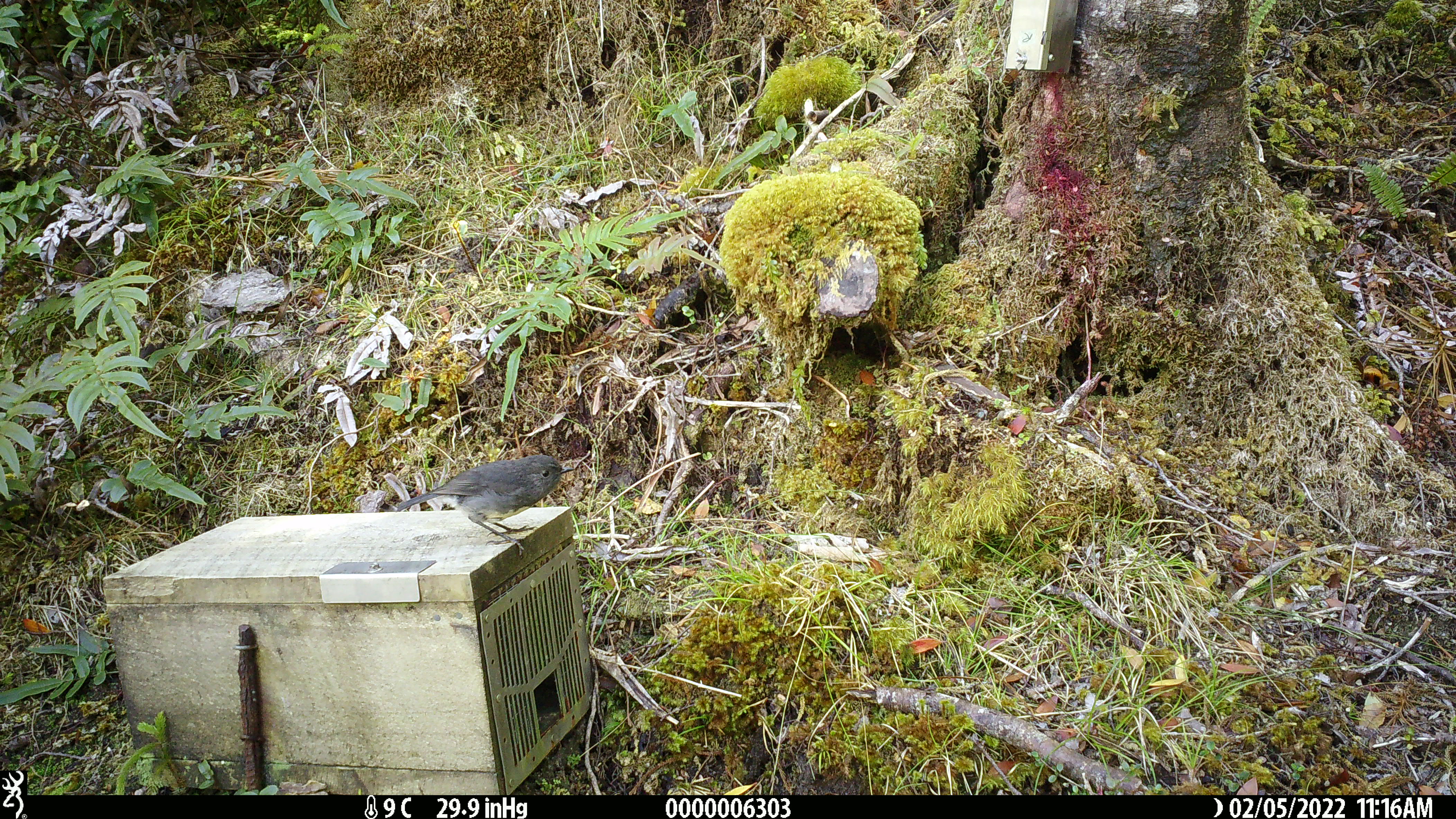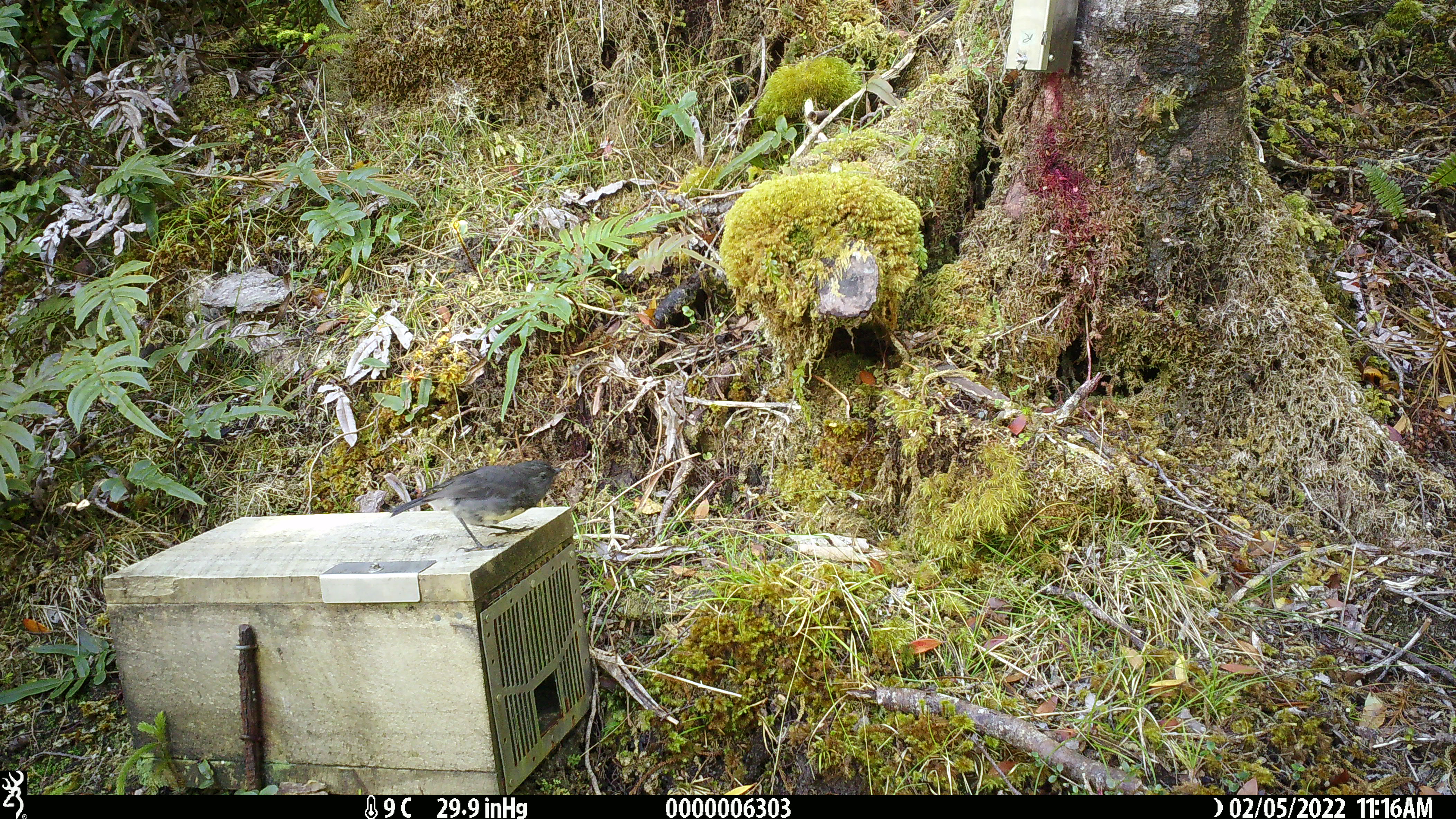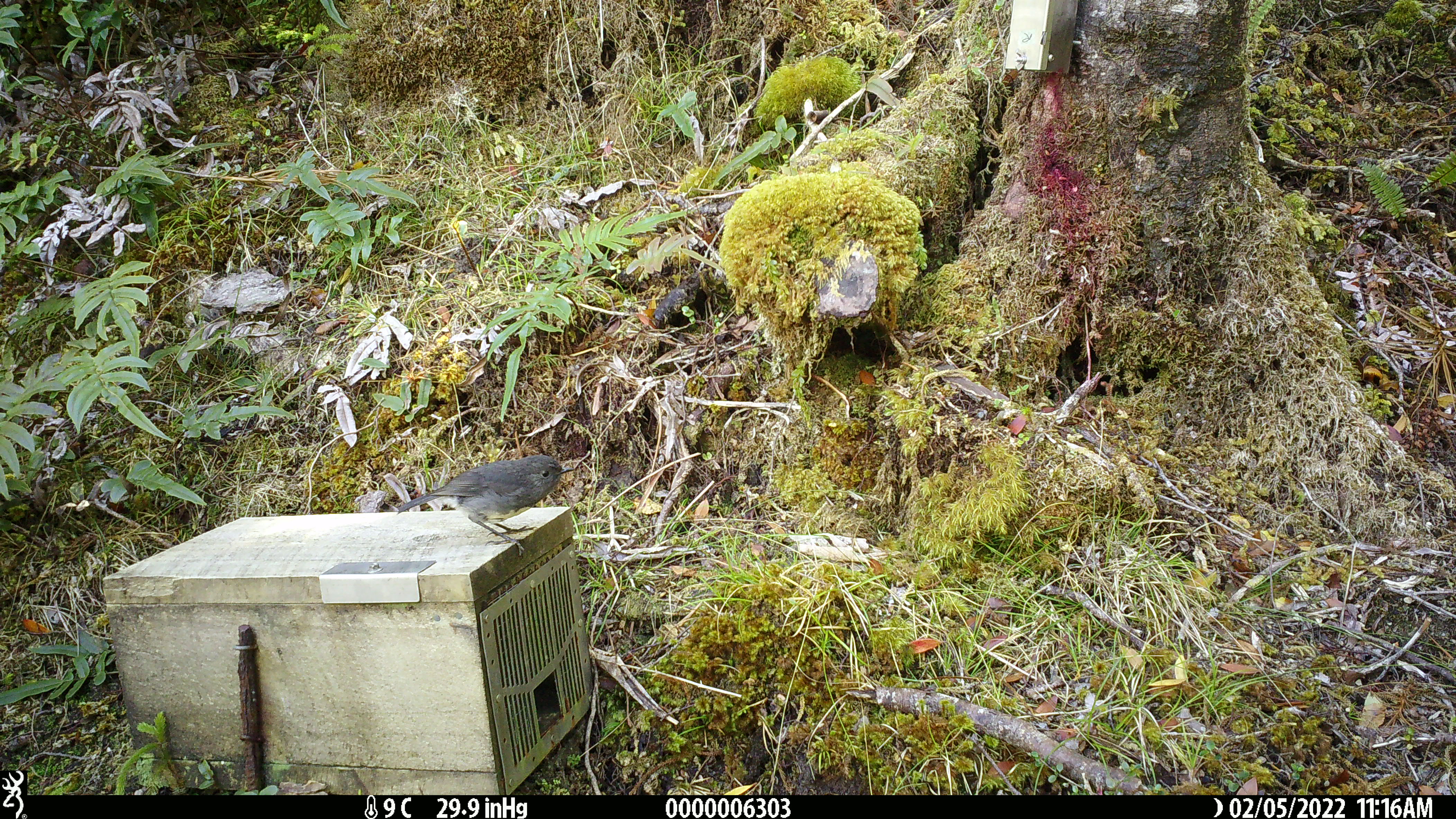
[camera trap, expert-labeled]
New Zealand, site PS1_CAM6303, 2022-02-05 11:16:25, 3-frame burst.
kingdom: Animalia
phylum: Chordata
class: Aves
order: Passeriformes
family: Petroicidae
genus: Petroica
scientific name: Petroica australis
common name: new zealand robin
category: robin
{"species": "robin (new zealand robin) (Petroica australis)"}